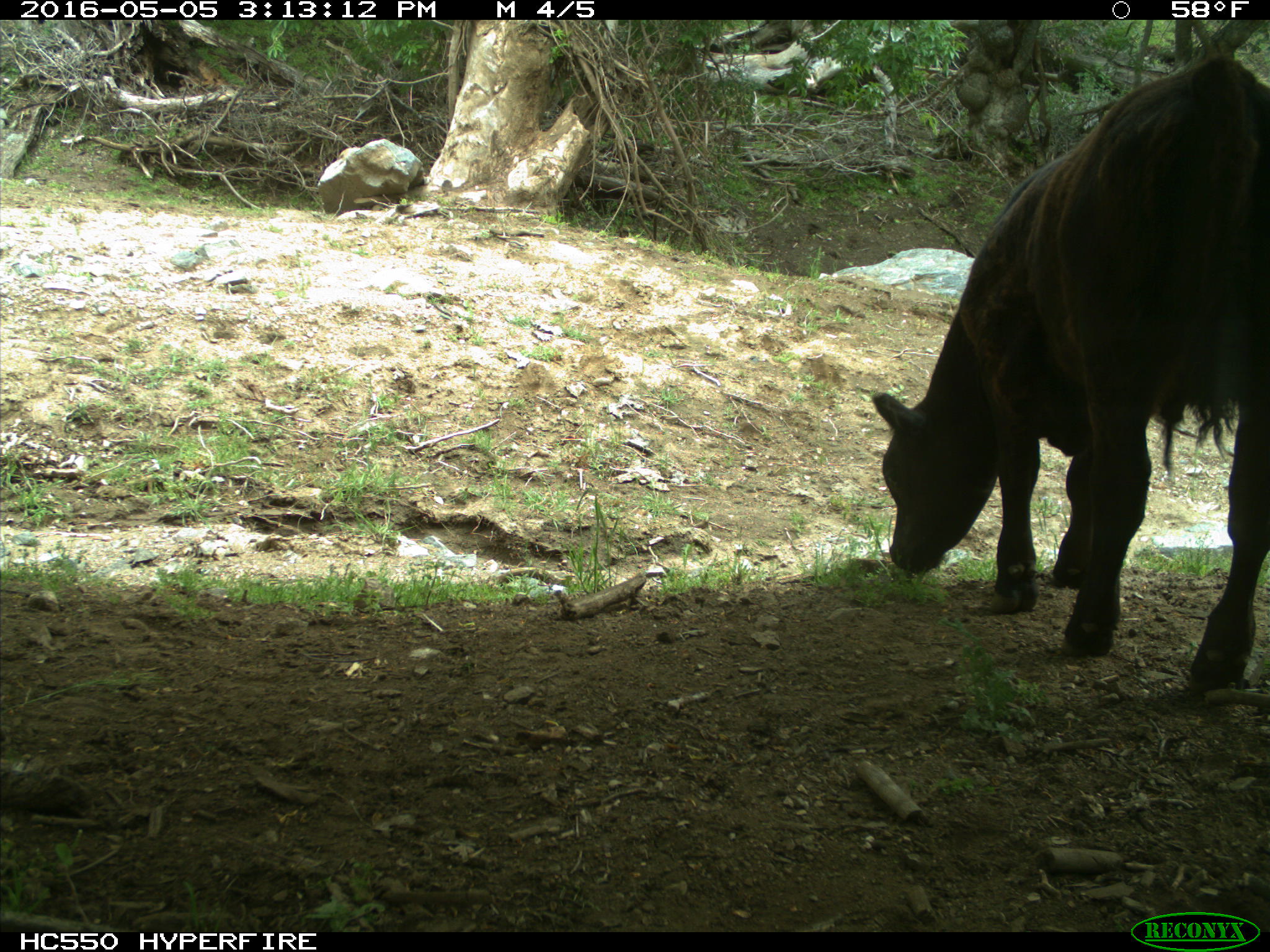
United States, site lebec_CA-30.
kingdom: Animalia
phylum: Chordata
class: Mammalia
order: Artiodactyla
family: Bovidae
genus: Bos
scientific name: Bos taurus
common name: domestic cow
Bos taurus (domestic cow).